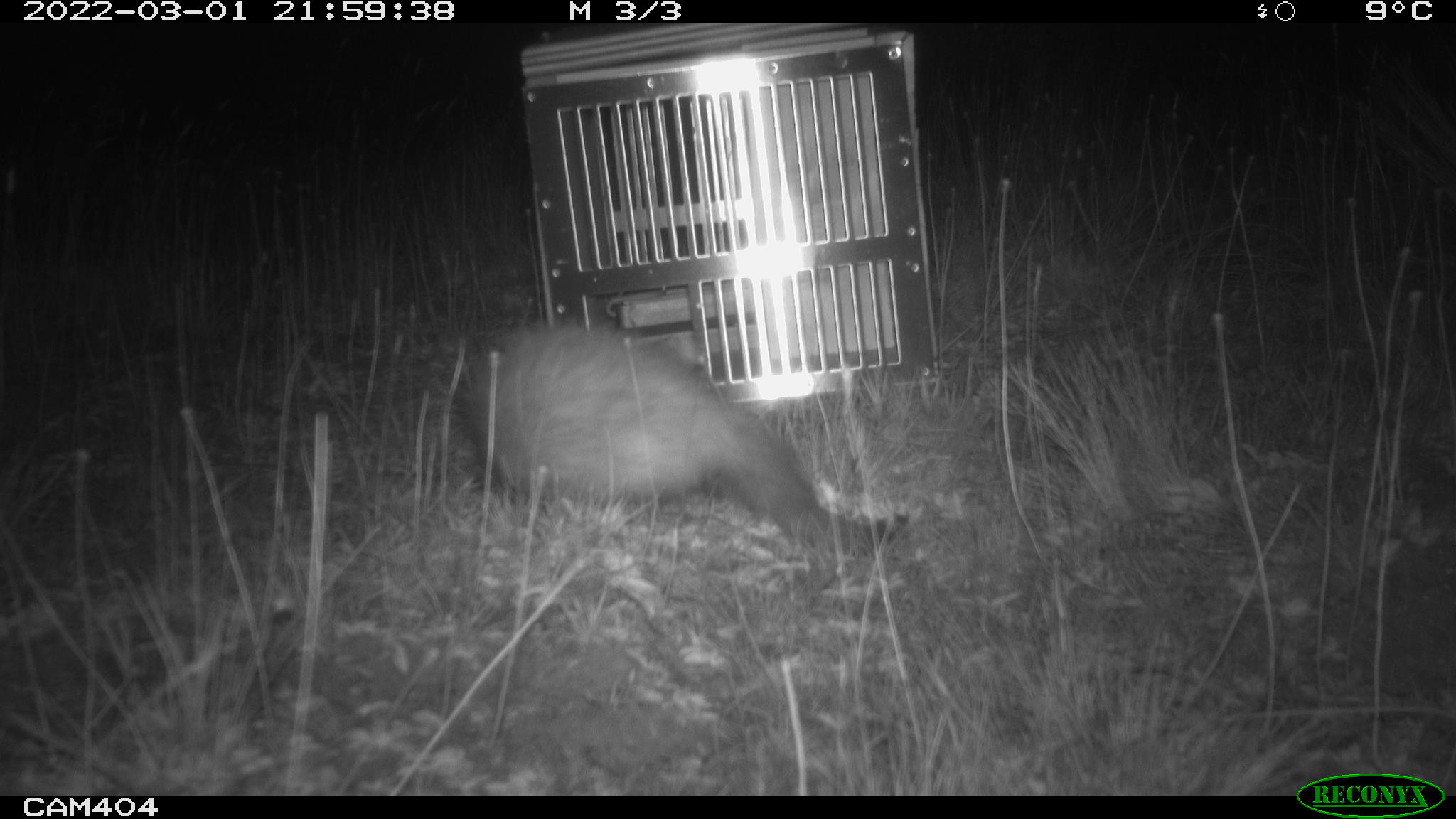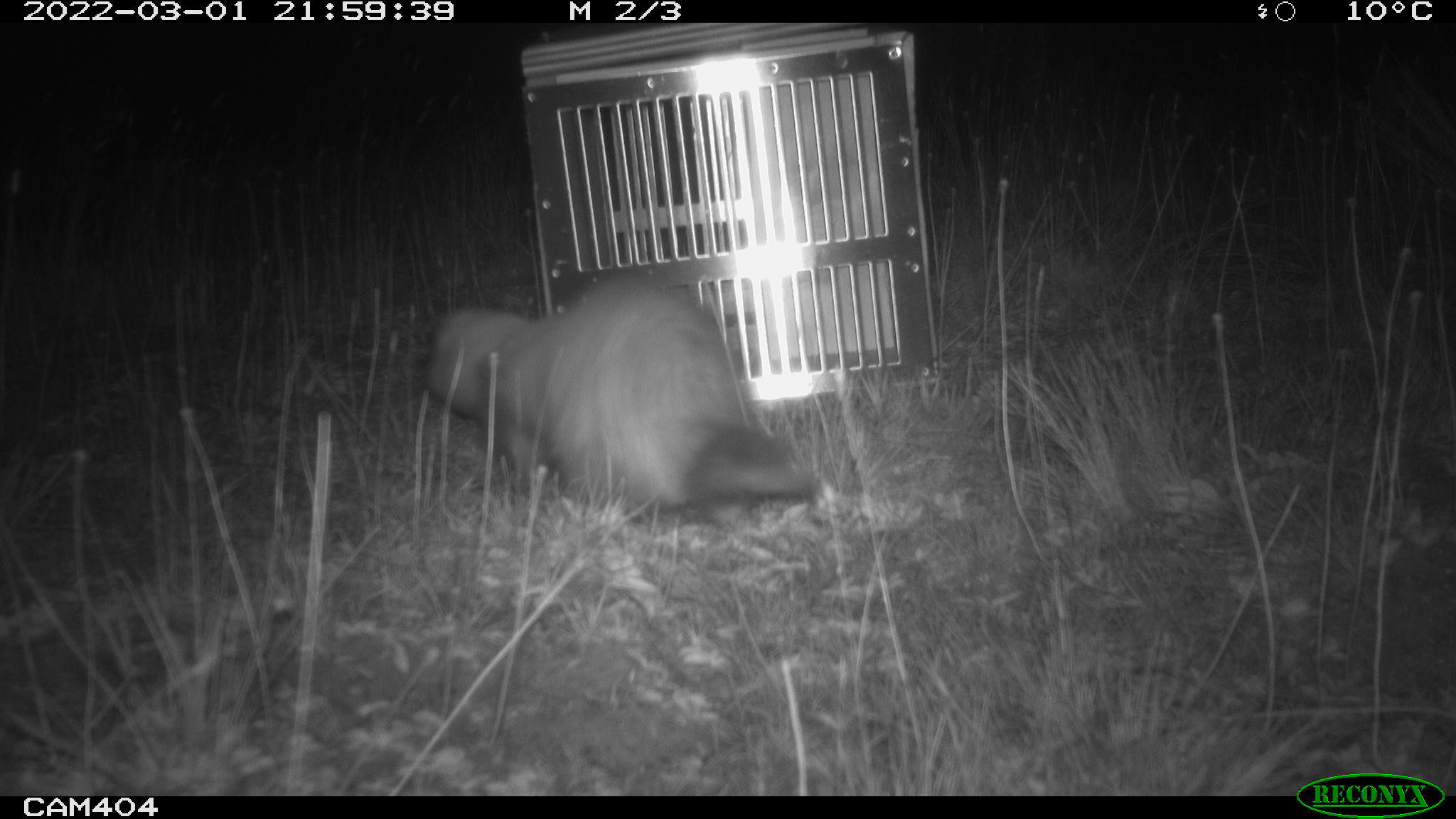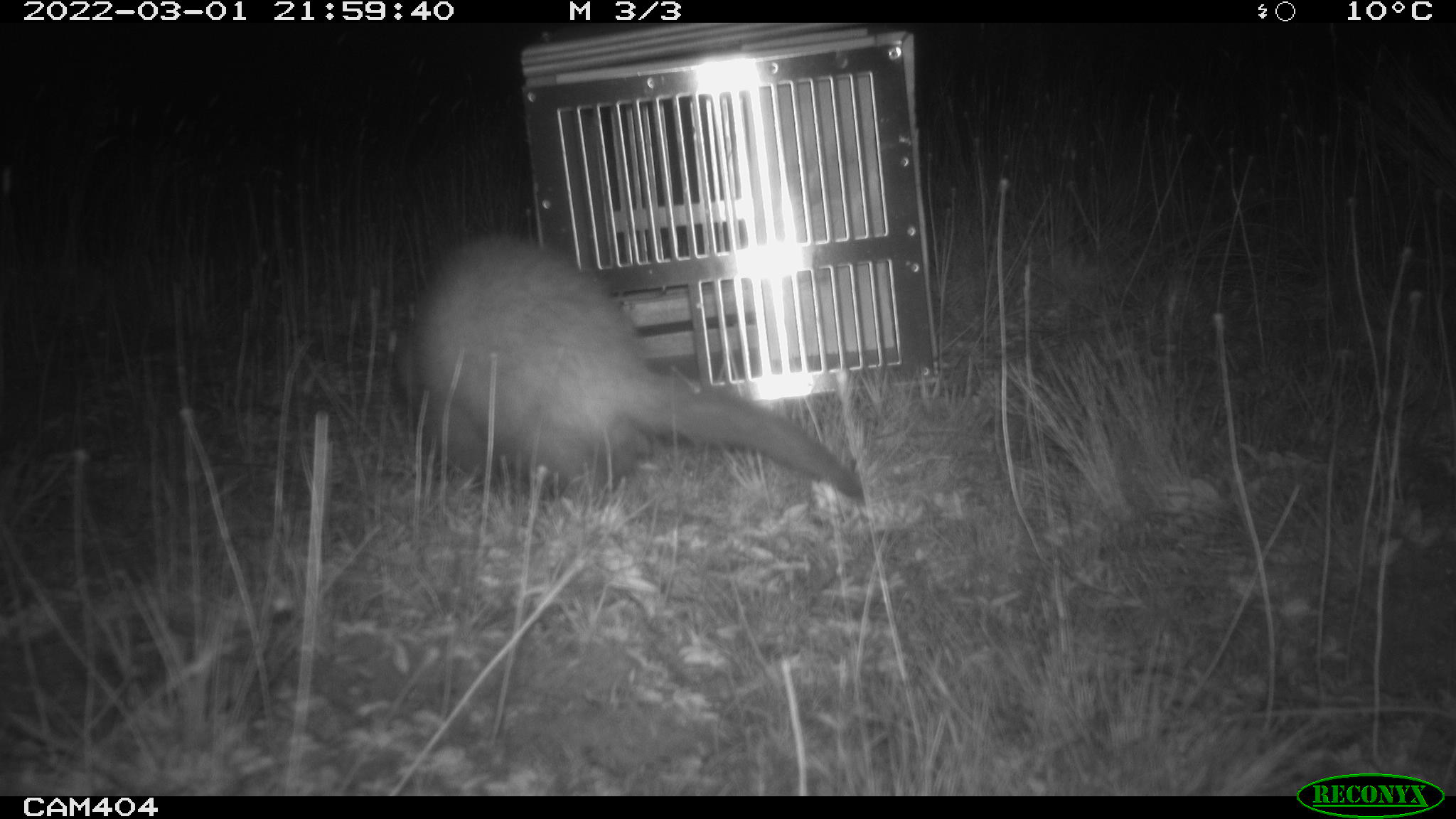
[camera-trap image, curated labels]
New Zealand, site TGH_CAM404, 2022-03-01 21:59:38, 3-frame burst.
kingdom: Animalia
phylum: Chordata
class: Mammalia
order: Carnivora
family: Mustelidae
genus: Mustela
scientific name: Mustela furo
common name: ferret